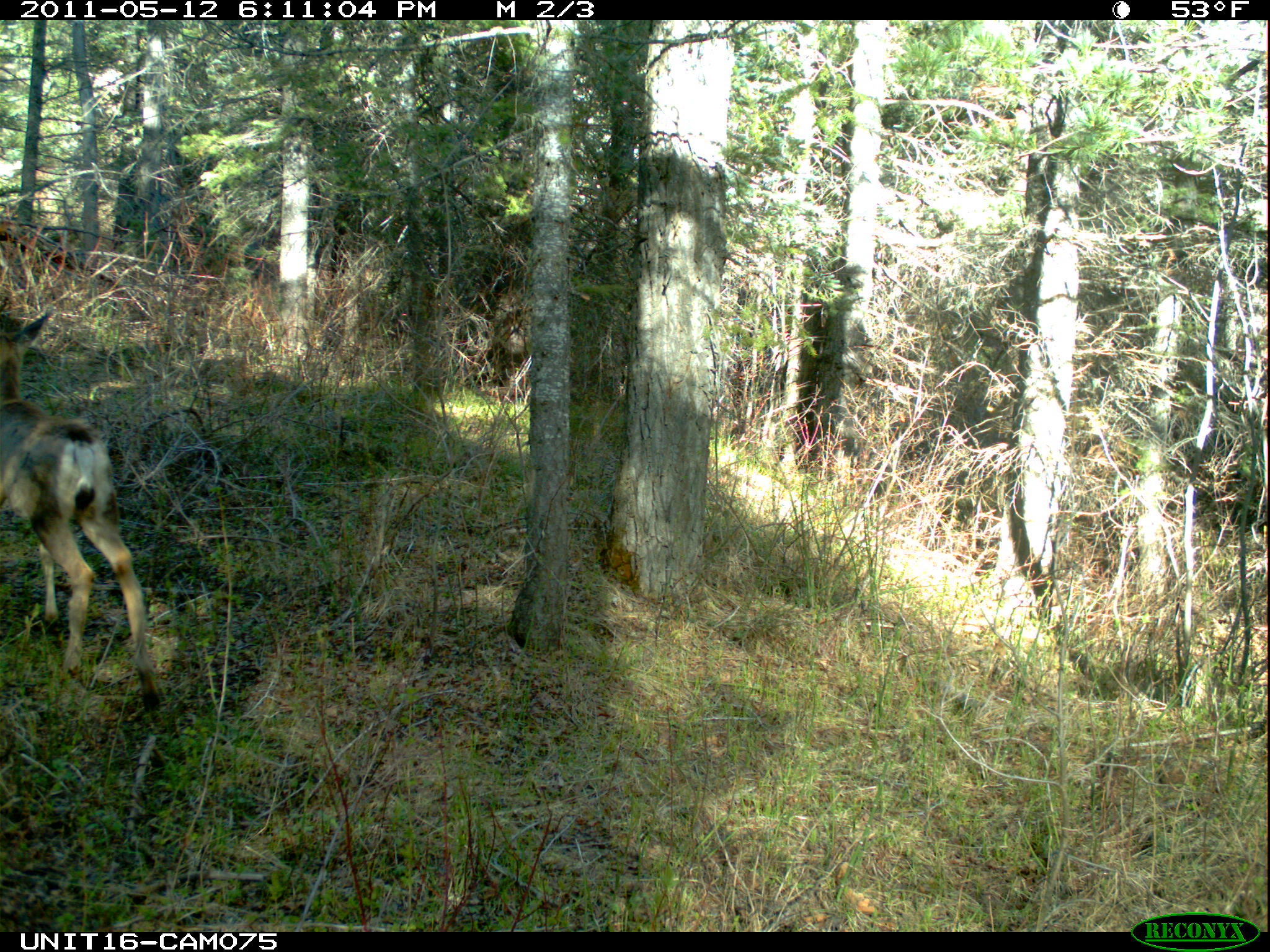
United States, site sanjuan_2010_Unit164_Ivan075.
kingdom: Animalia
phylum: Chordata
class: Mammalia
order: Artiodactyla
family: Cervidae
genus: Odocoileus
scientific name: Odocoileus hemionus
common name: mule deer